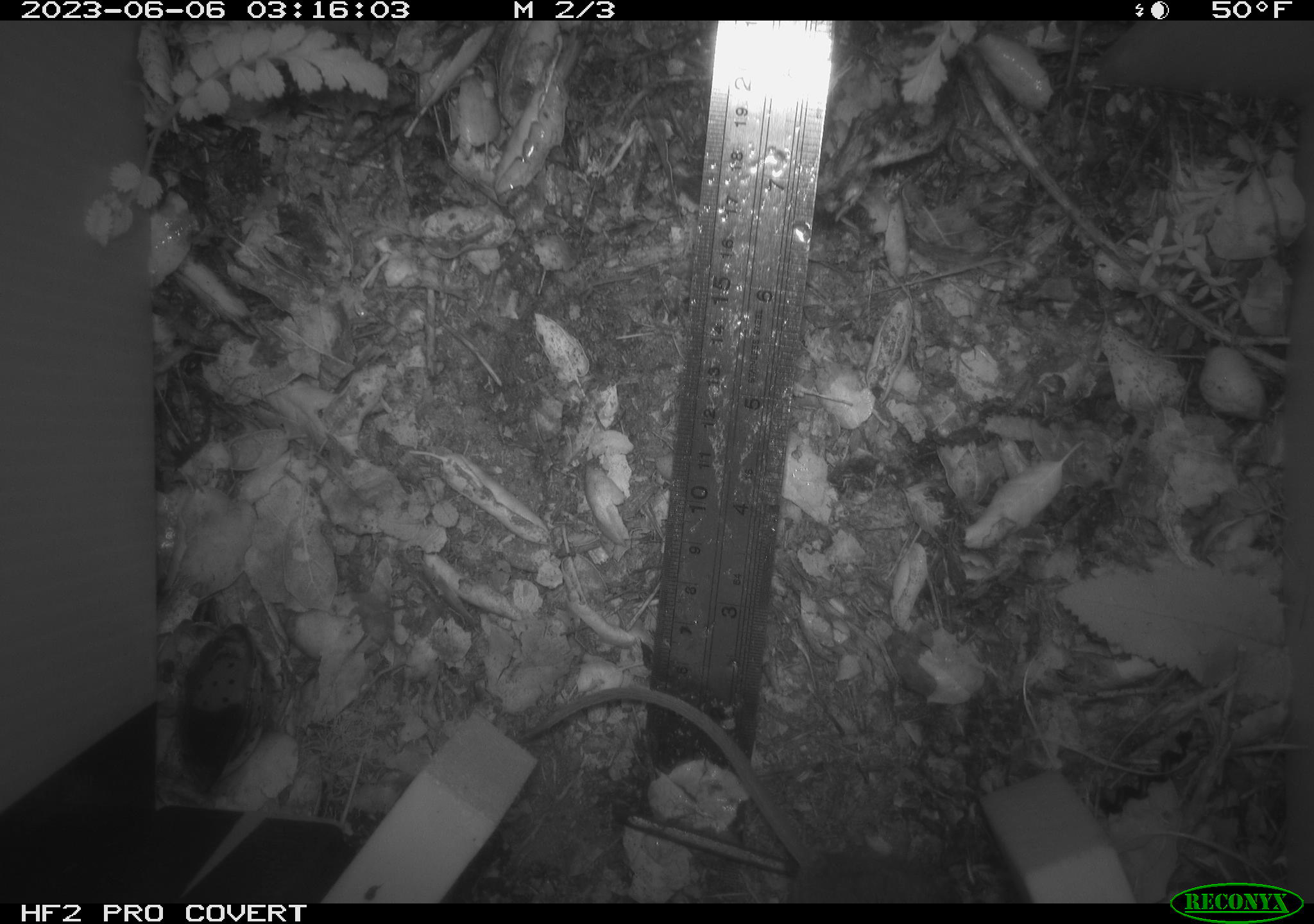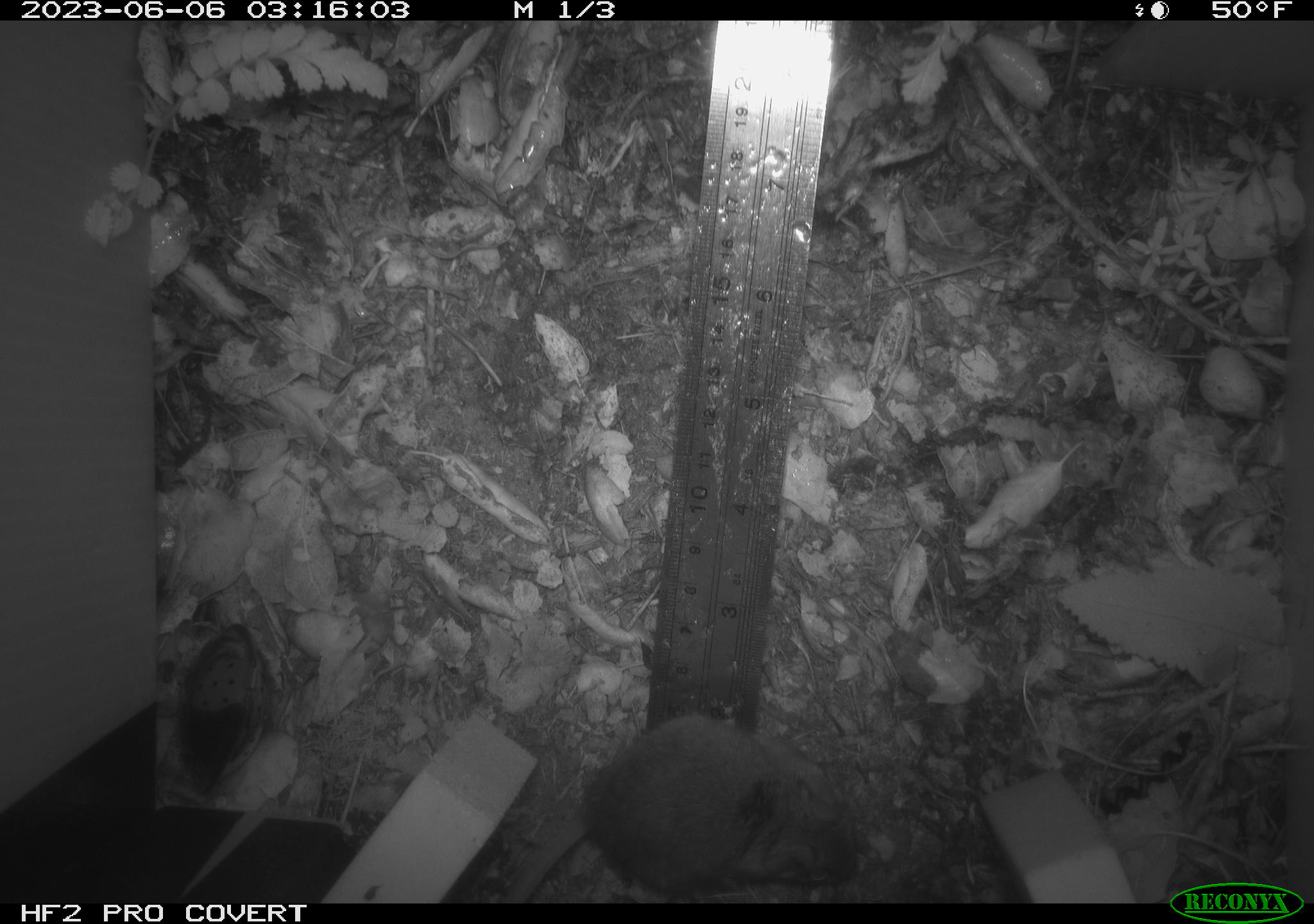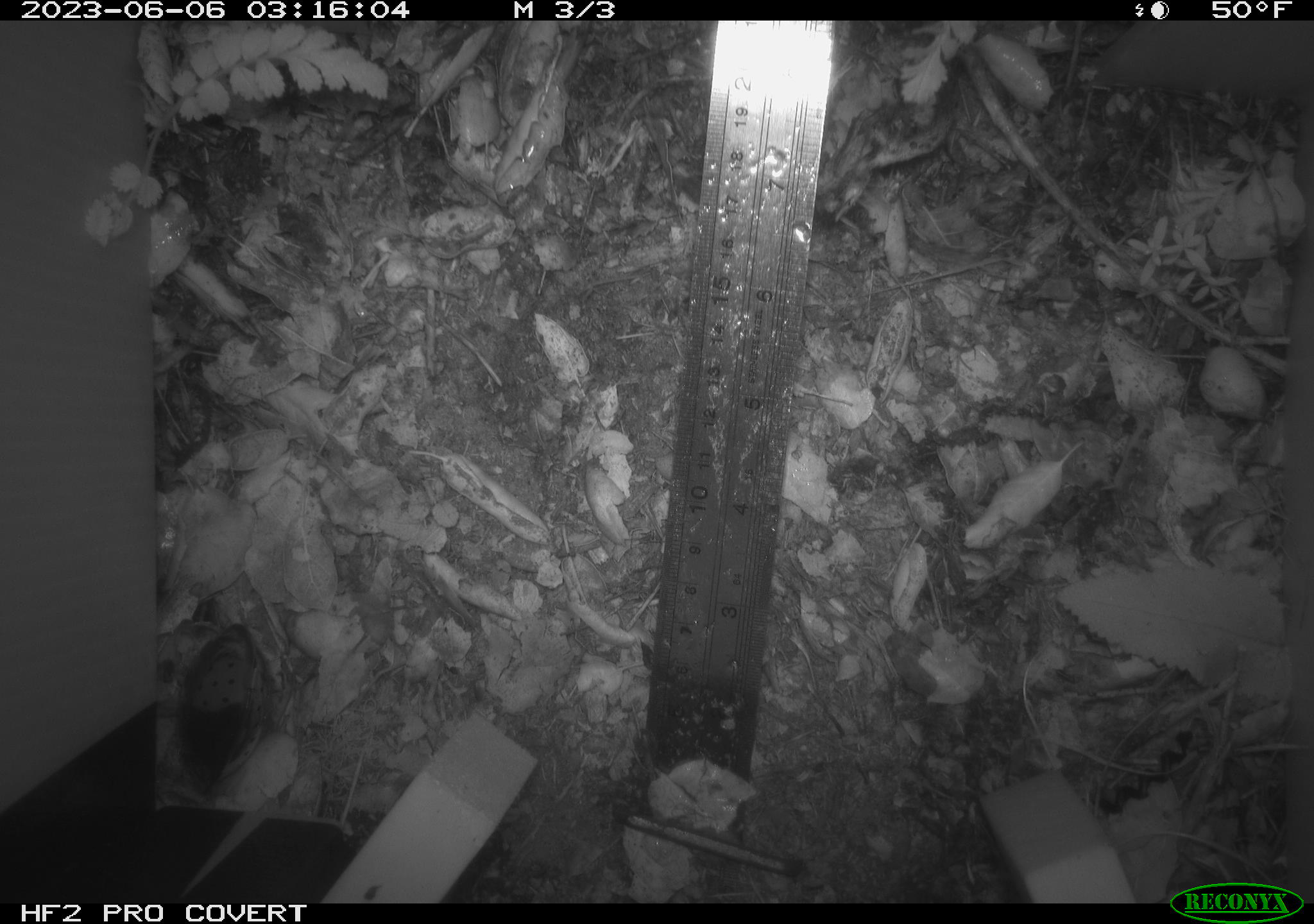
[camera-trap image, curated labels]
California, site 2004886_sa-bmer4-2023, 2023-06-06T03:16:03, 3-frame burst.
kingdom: Animalia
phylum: Chordata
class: Mammalia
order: Rodentia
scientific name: Rodentia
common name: mouse species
Mouse species (Rodentia).